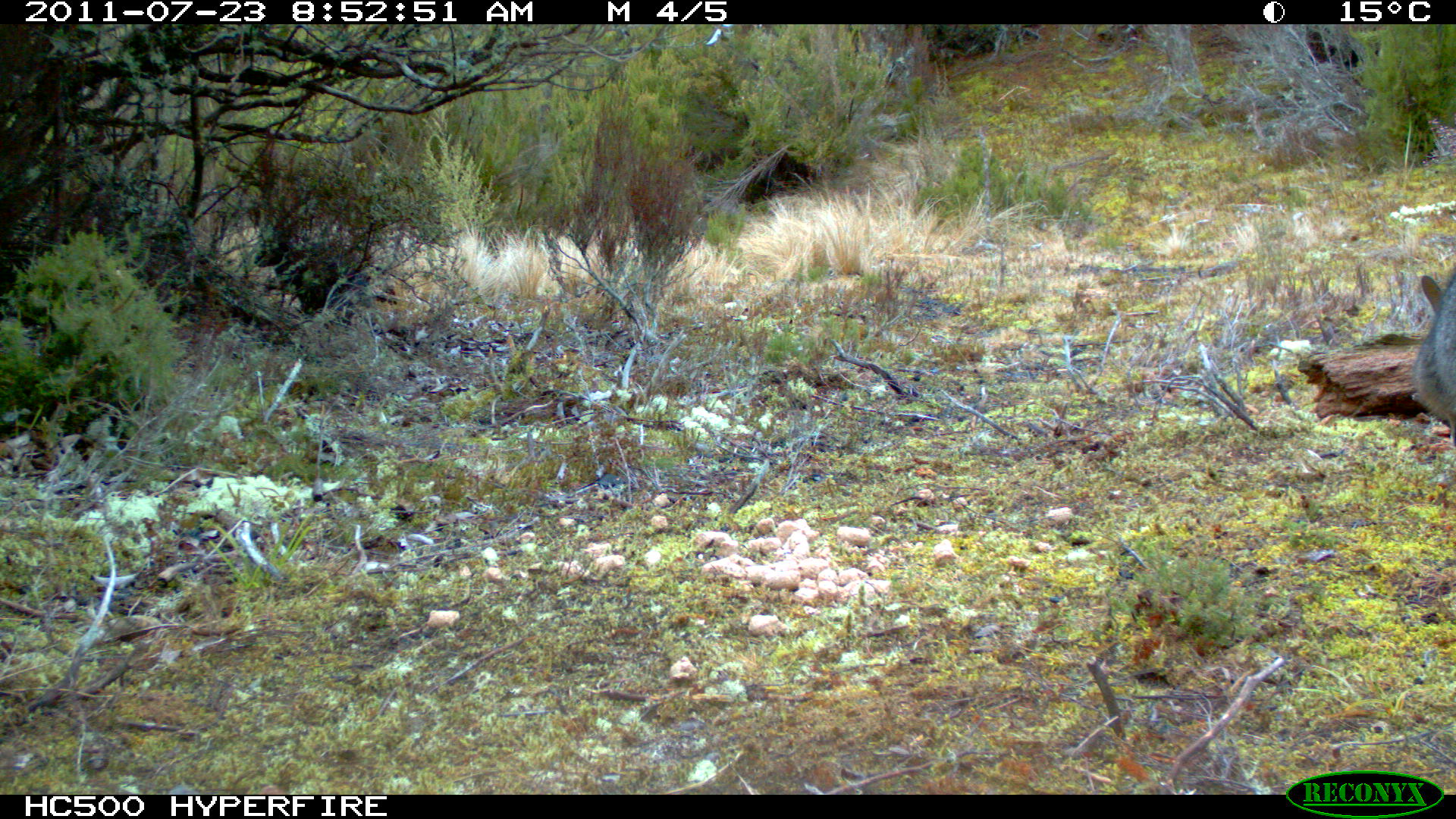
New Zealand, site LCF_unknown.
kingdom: Animalia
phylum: Chordata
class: Mammalia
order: Diprotodontia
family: Macropodidae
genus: Notamacropus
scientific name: Notamacropus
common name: wallaby